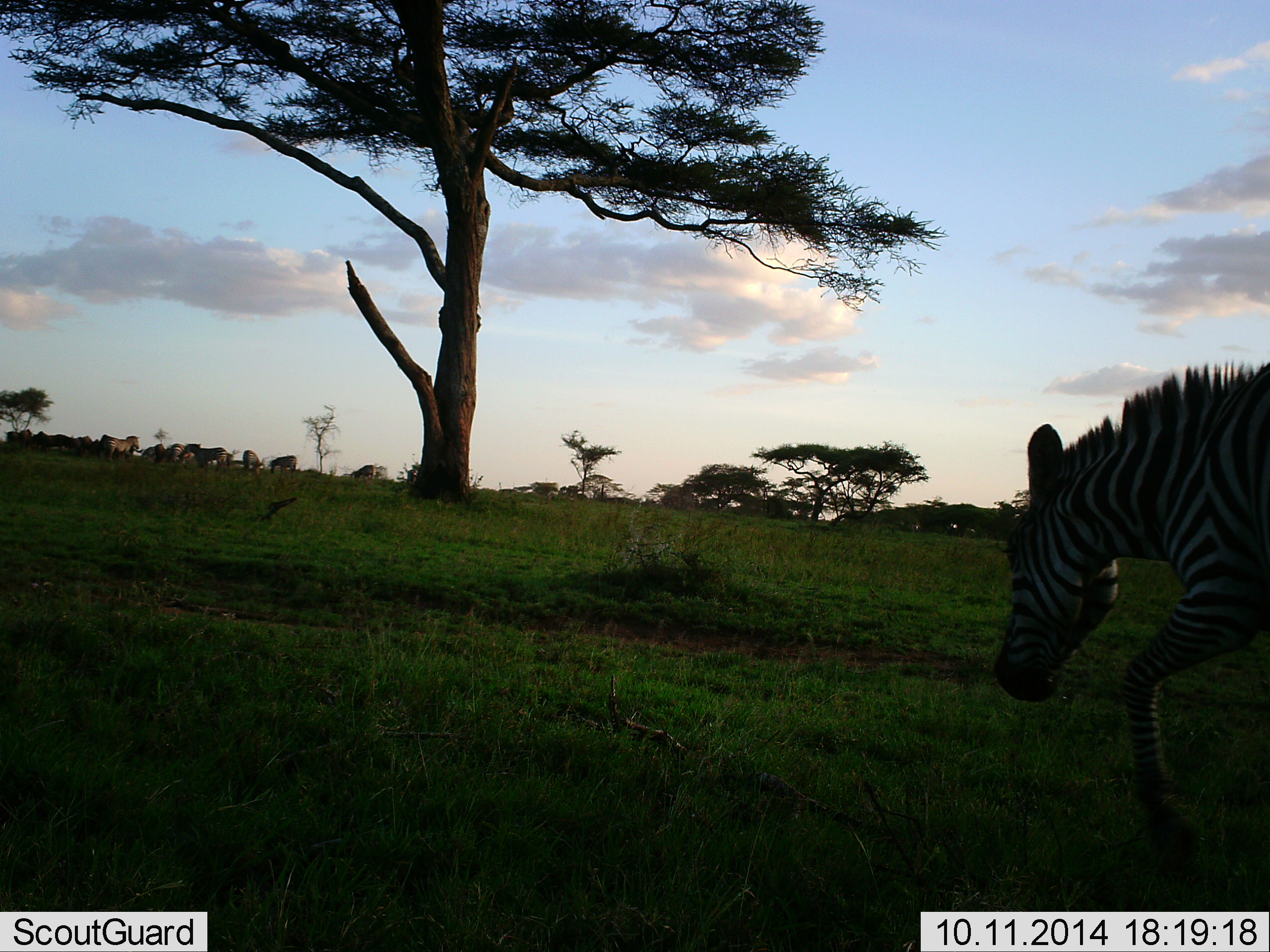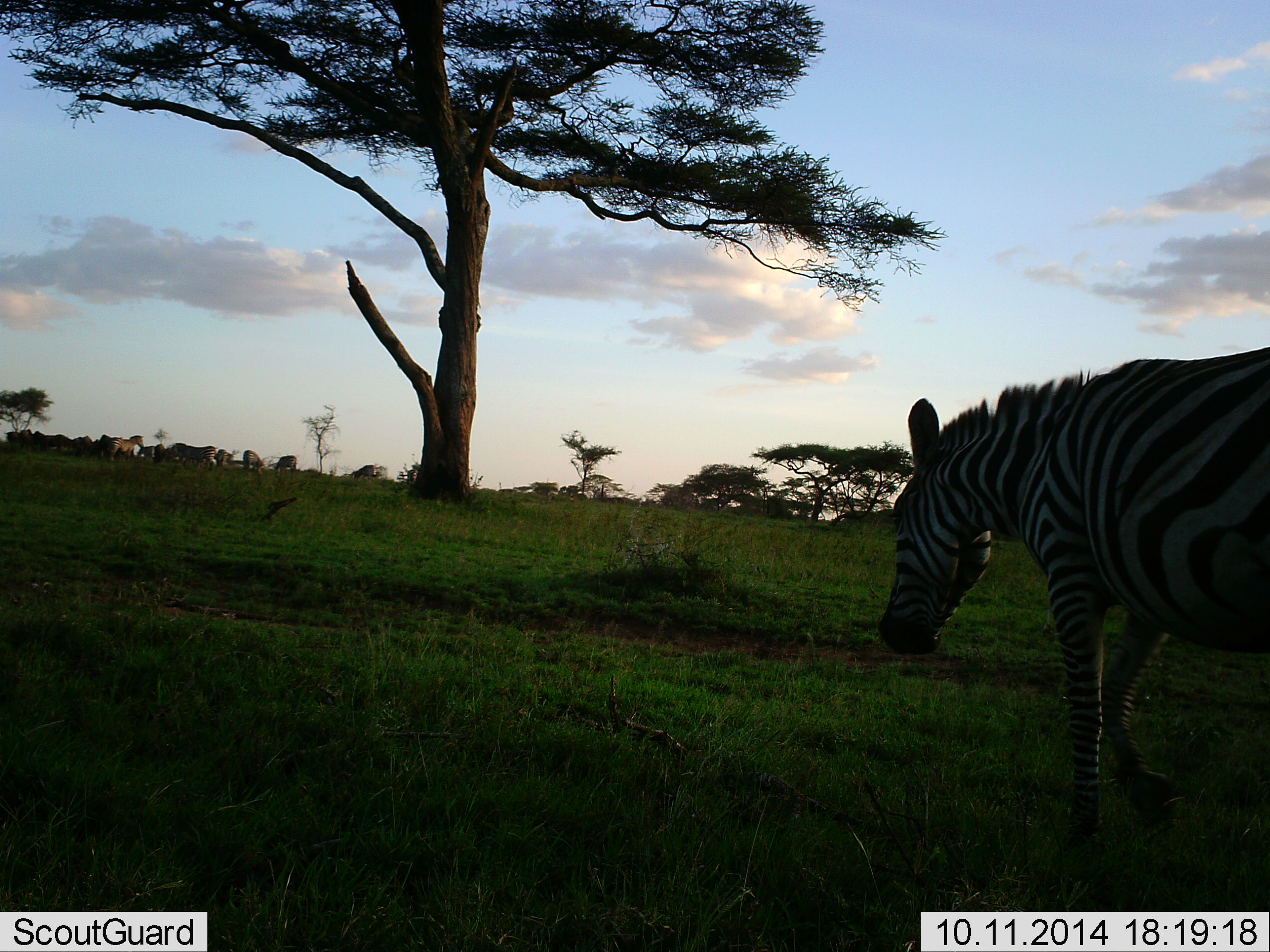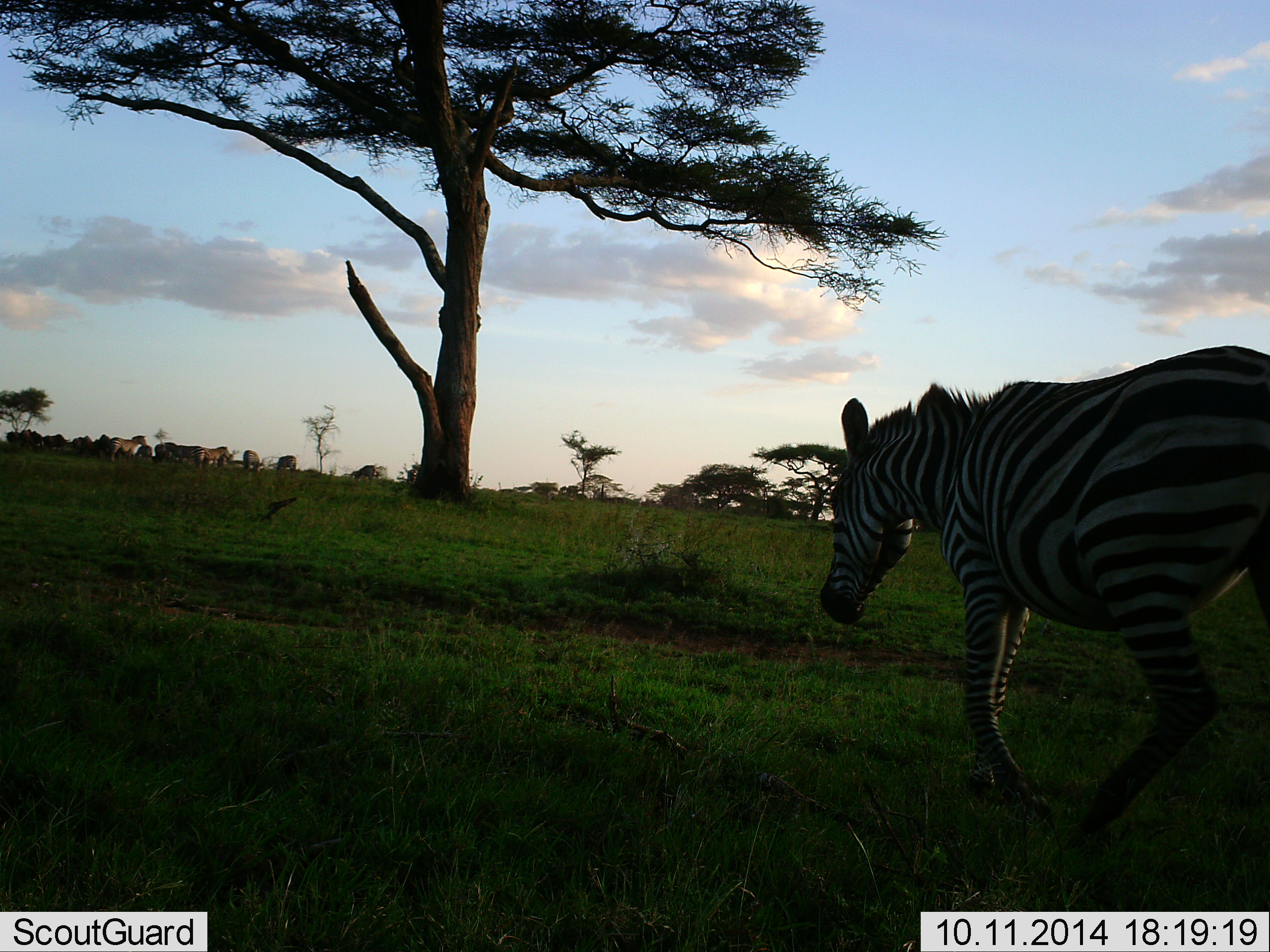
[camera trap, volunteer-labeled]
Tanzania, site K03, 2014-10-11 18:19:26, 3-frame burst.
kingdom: Animalia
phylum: Chordata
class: Mammalia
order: Perissodactyla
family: Equidae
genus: Equus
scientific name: Equus quagga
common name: plains zebra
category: zebra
Zebra (plains zebra) (Equus quagga), count 1. Behavior (volunteer vote fractions): standing 30%, resting 0%, moving 100%, interacting 0%. Young present (vote fraction): 0%. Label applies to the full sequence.